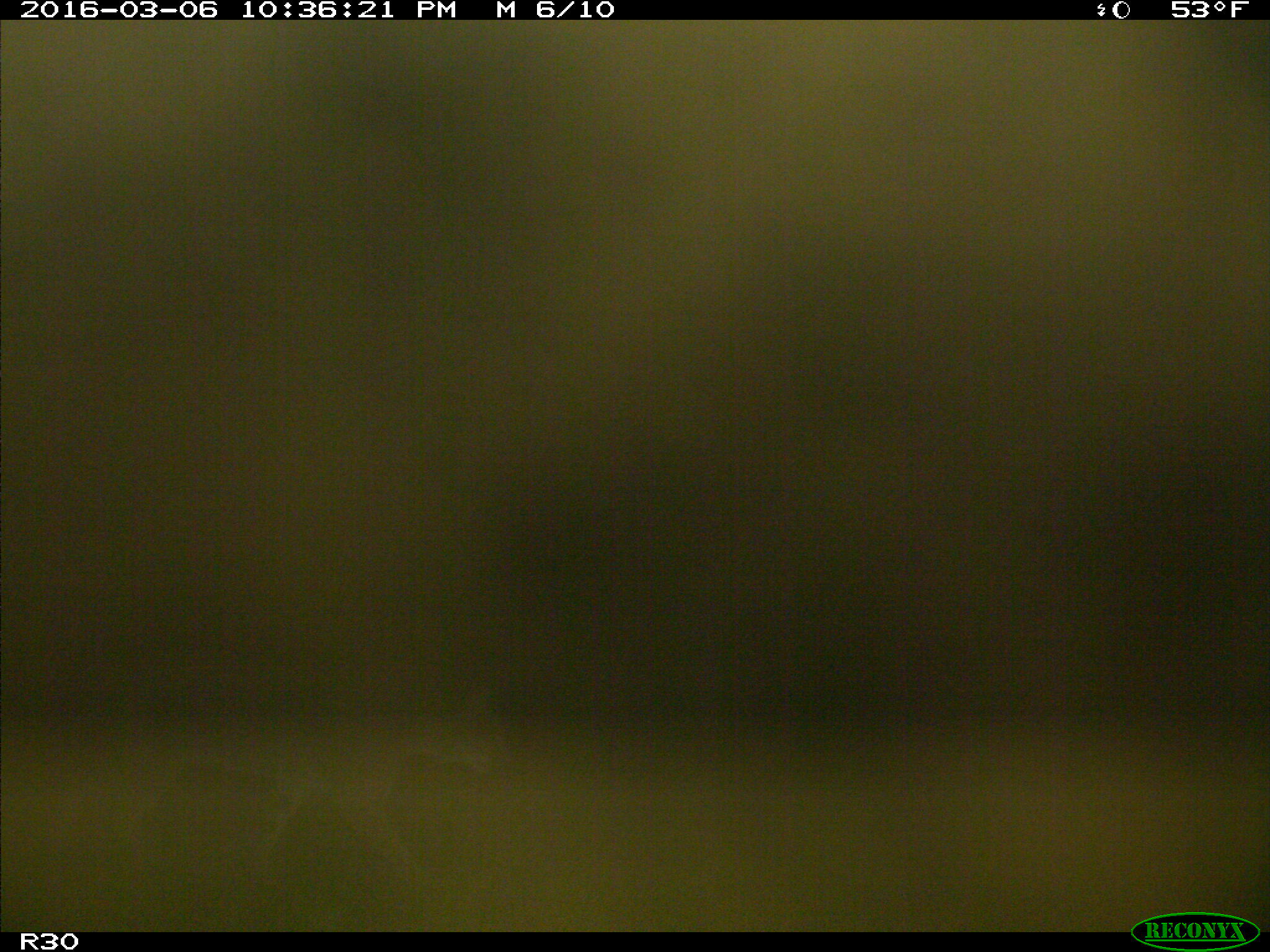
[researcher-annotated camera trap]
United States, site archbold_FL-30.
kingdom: Animalia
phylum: Chordata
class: Mammalia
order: Carnivora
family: Felidae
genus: Lynx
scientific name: Lynx rufus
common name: bobcat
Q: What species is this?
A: Lynx rufus (bobcat).